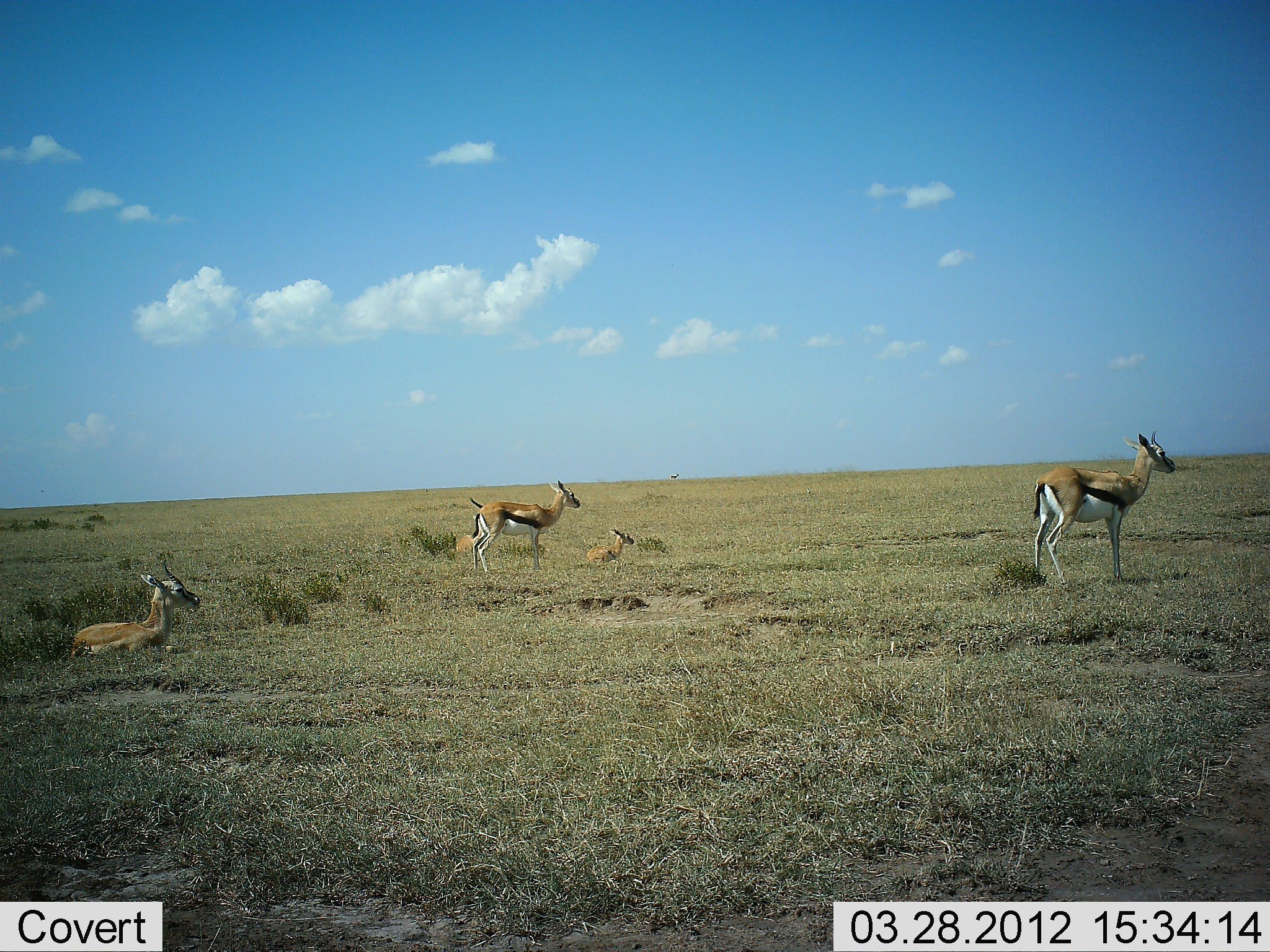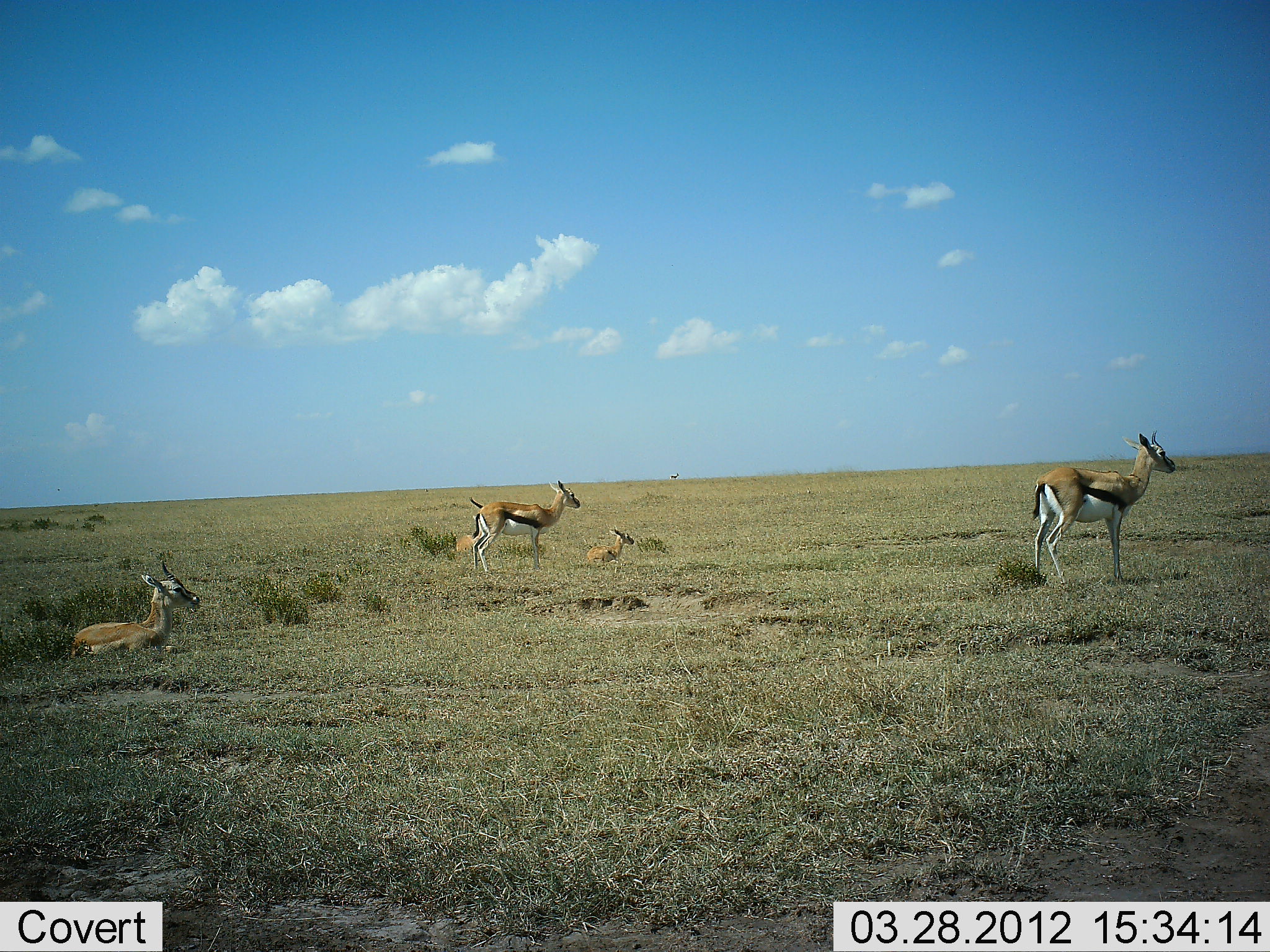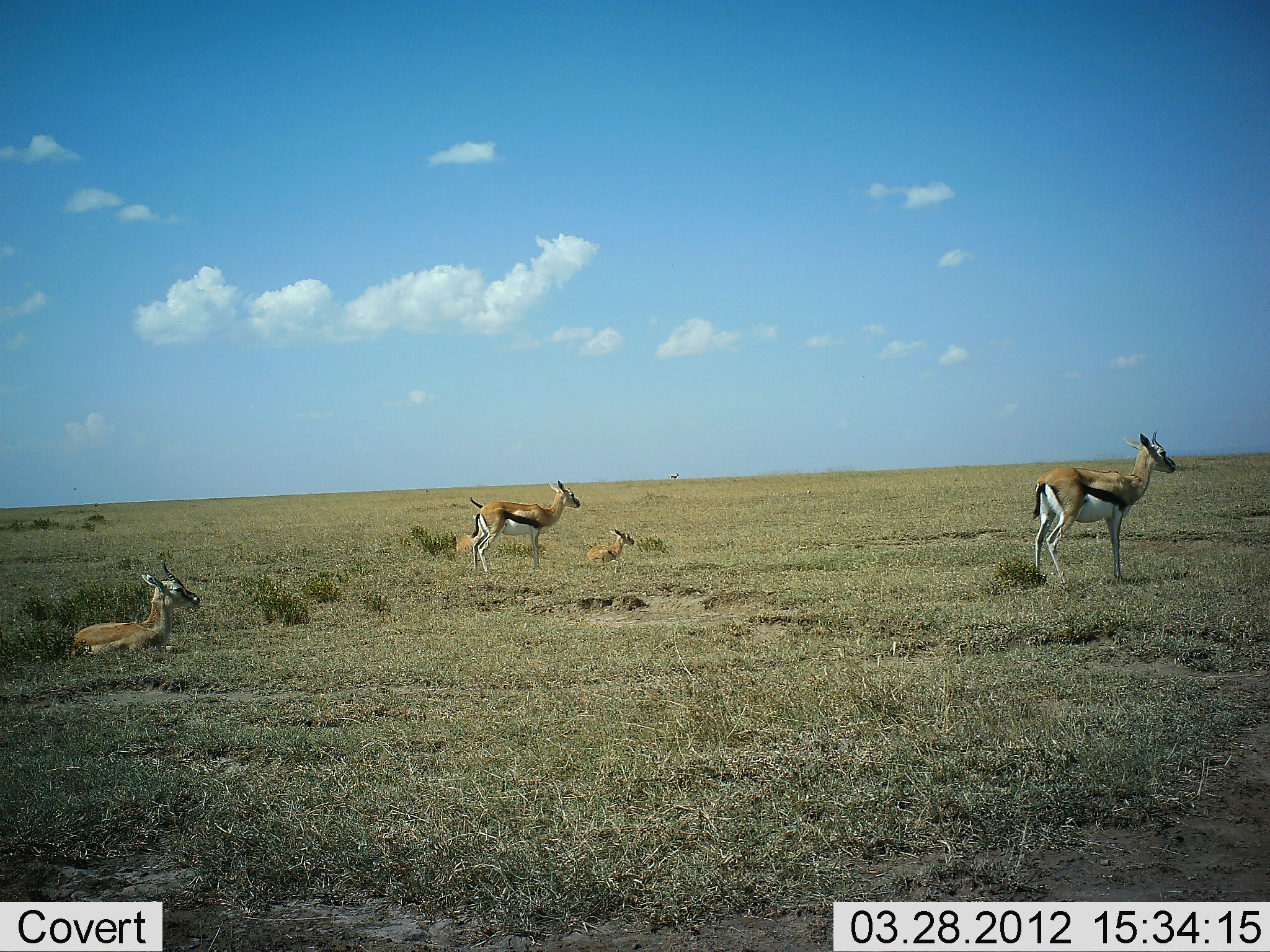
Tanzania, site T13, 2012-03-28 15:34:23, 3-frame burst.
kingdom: Animalia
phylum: Chordata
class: Mammalia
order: Artiodactyla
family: Bovidae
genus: Eudorcas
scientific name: Eudorcas thomsonii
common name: thomson's gazelle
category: gazellethomsons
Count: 5.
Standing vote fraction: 86%.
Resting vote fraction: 90%.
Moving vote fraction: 0%.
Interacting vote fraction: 0%.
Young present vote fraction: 33%.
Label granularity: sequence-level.